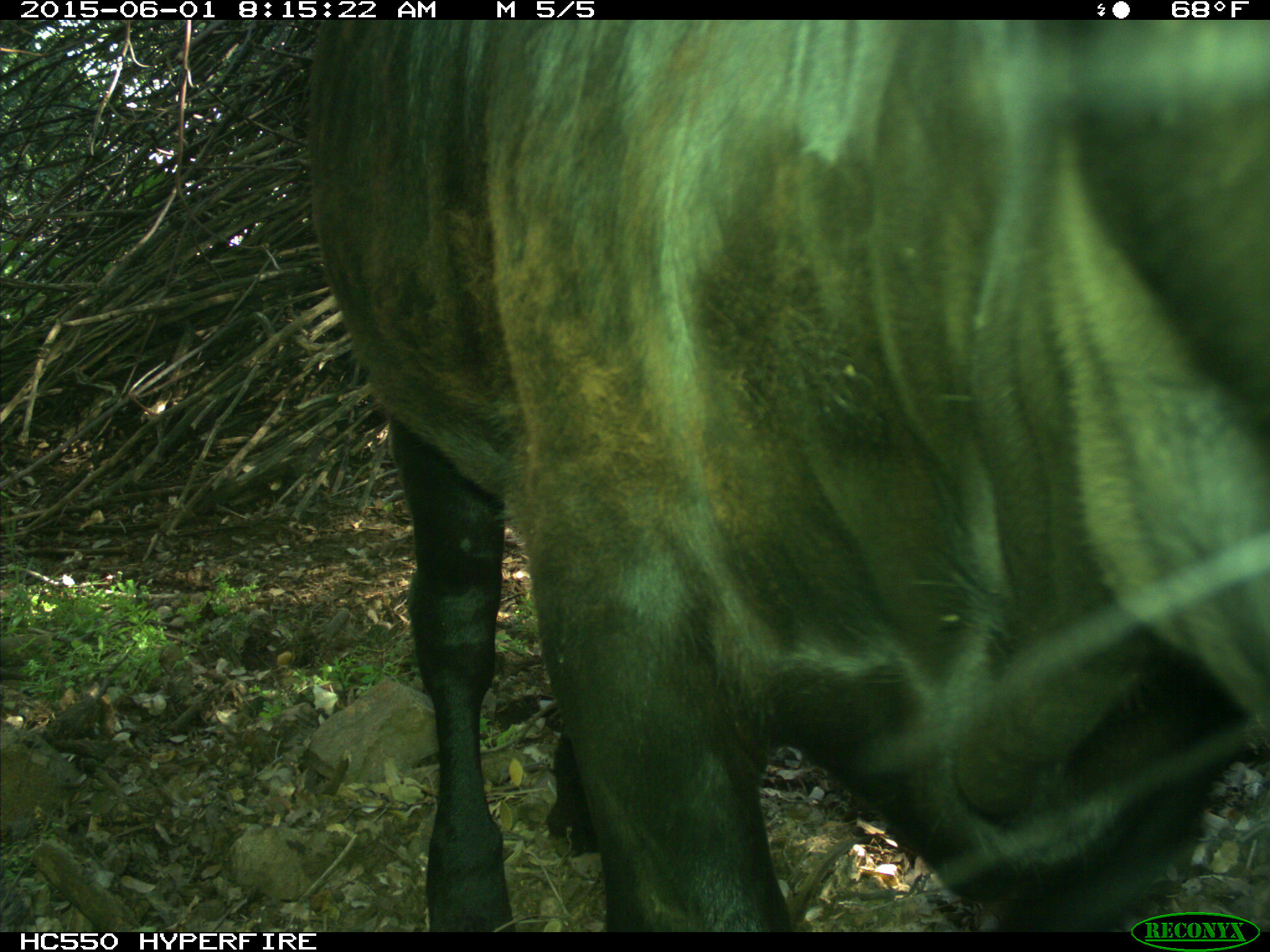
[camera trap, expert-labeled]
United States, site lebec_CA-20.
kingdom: Animalia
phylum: Chordata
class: Mammalia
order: Artiodactyla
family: Bovidae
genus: Bos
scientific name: Bos taurus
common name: domestic cow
Bos taurus (domestic cow).